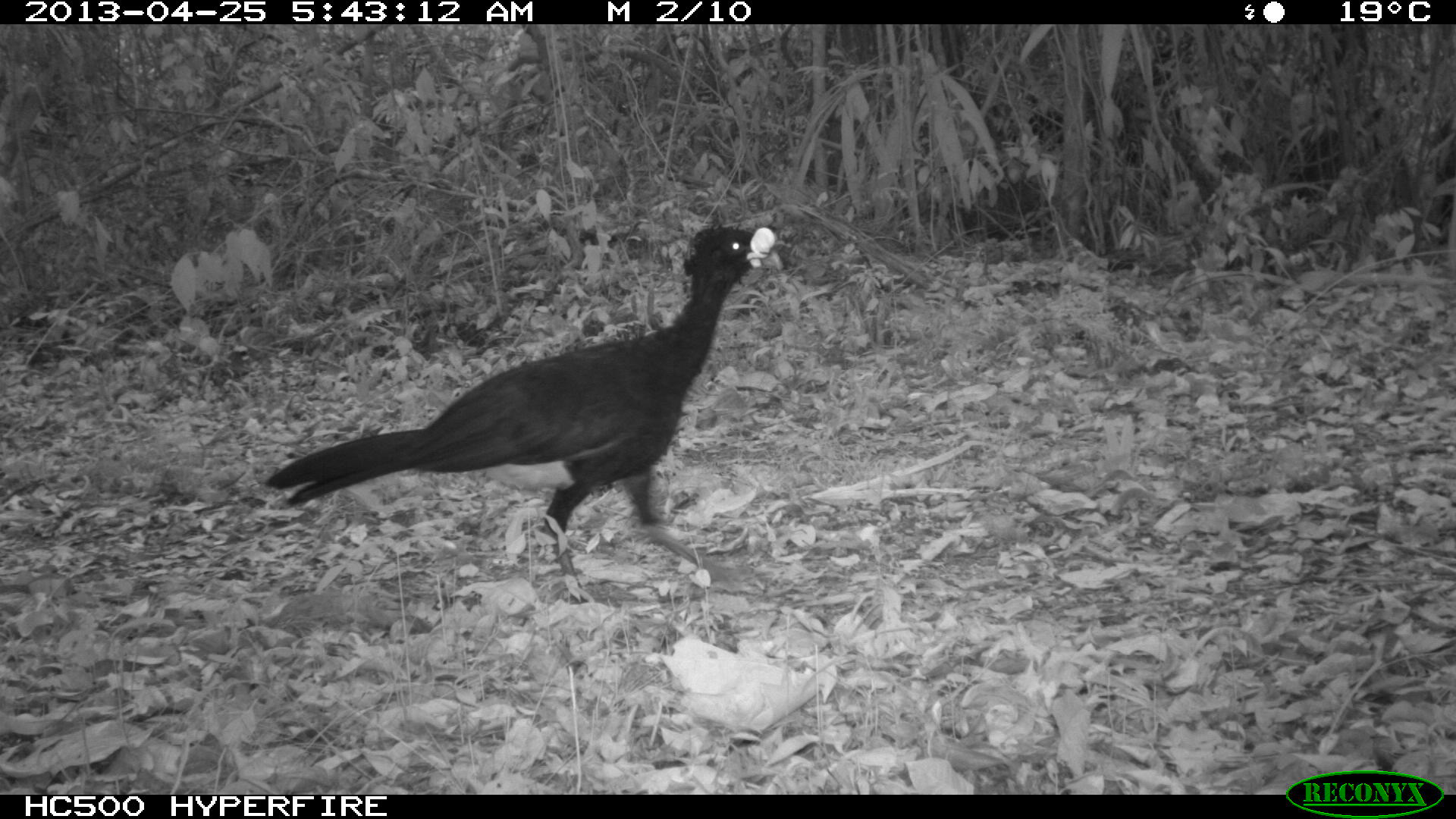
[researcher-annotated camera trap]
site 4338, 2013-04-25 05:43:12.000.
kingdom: Animalia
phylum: Chordata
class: Aves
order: Galliformes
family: Cracidae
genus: Crax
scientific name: Crax rubra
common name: great curassow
Crax rubra (great curassow), count 1, sex male.